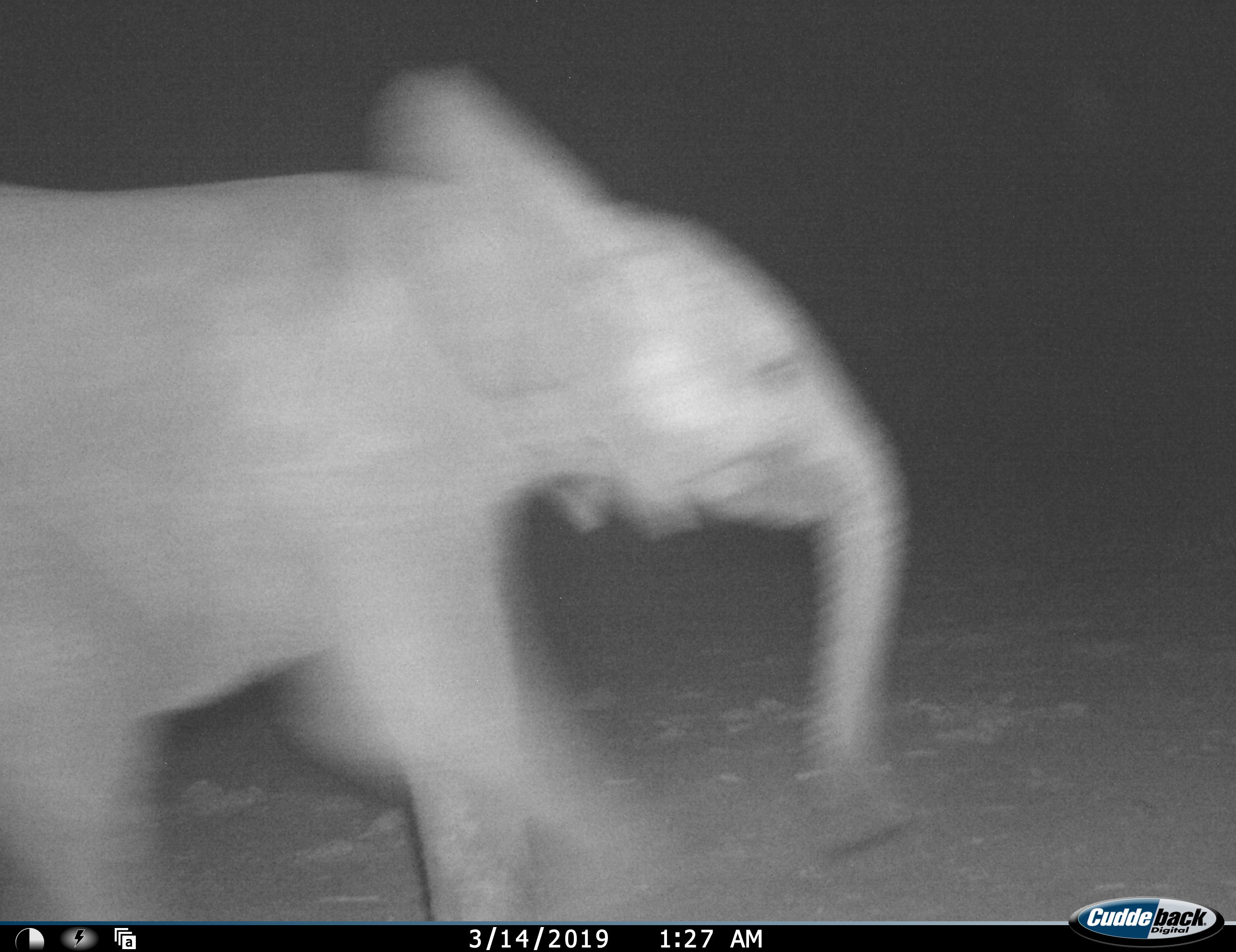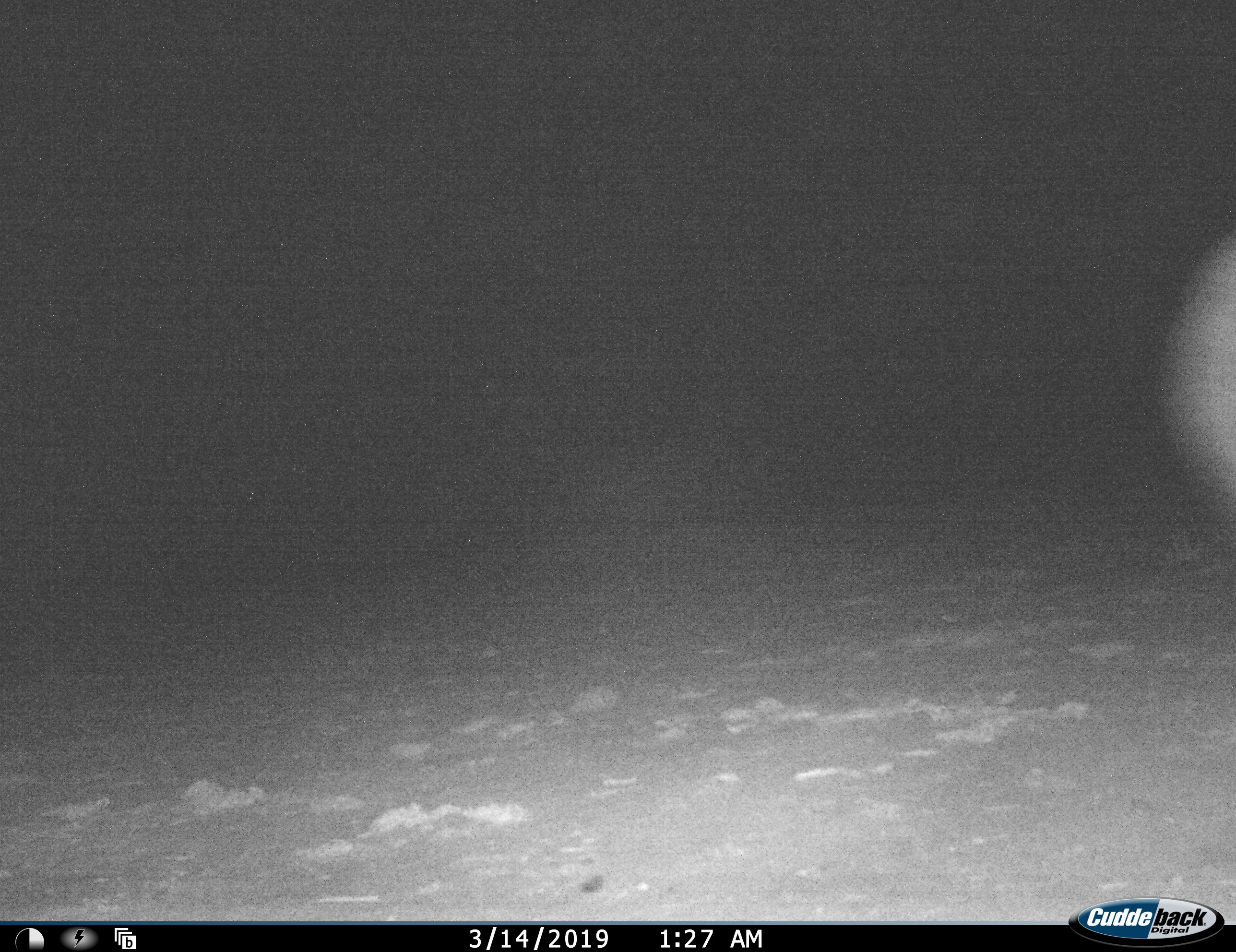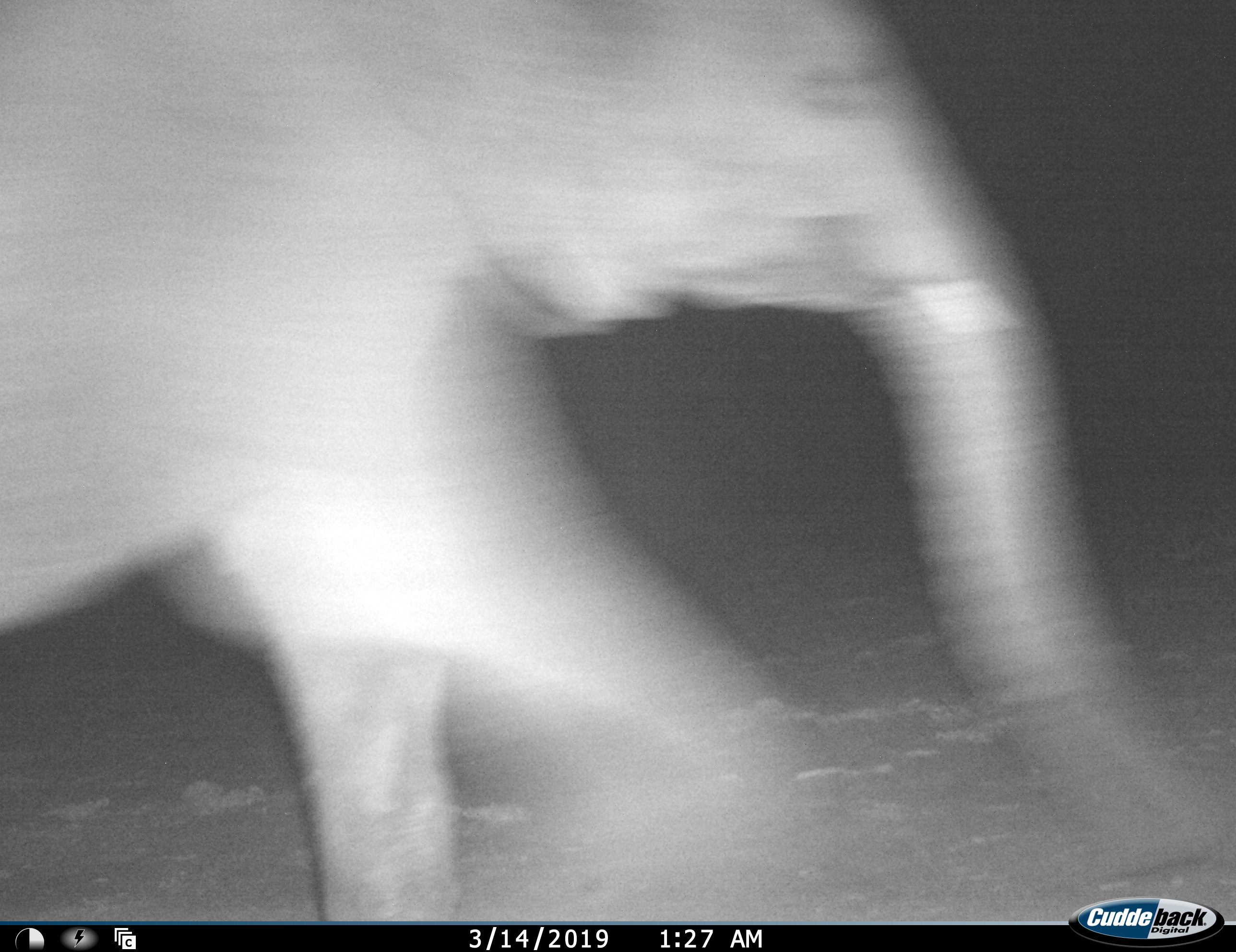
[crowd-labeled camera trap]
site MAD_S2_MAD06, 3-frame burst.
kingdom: Animalia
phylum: Chordata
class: Mammalia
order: Proboscidea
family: Elephantidae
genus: Loxodonta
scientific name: Loxodonta africana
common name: african bush elephant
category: elephant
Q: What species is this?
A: Elephant (african bush elephant) (Loxodonta africana).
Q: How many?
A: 1.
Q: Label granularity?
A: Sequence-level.